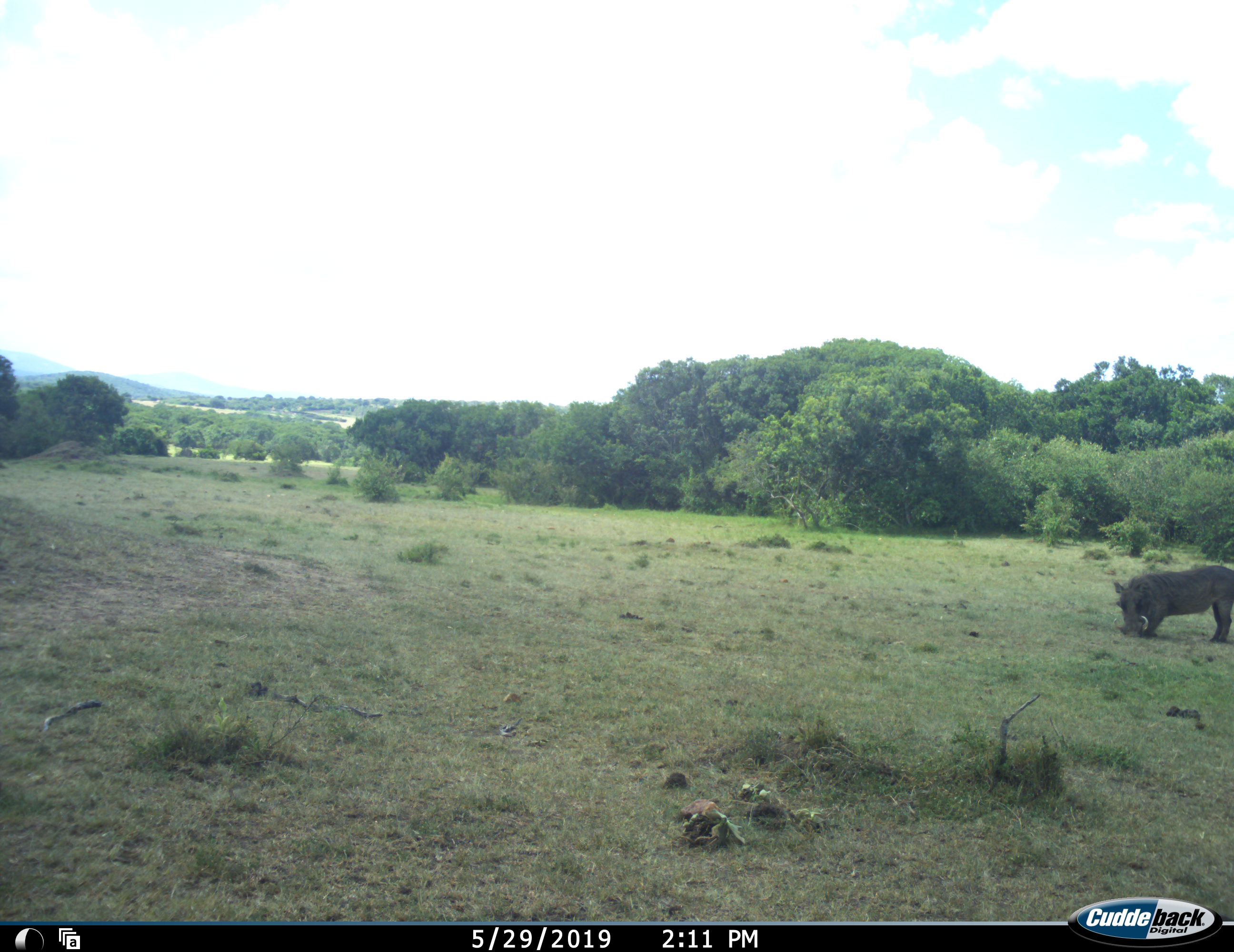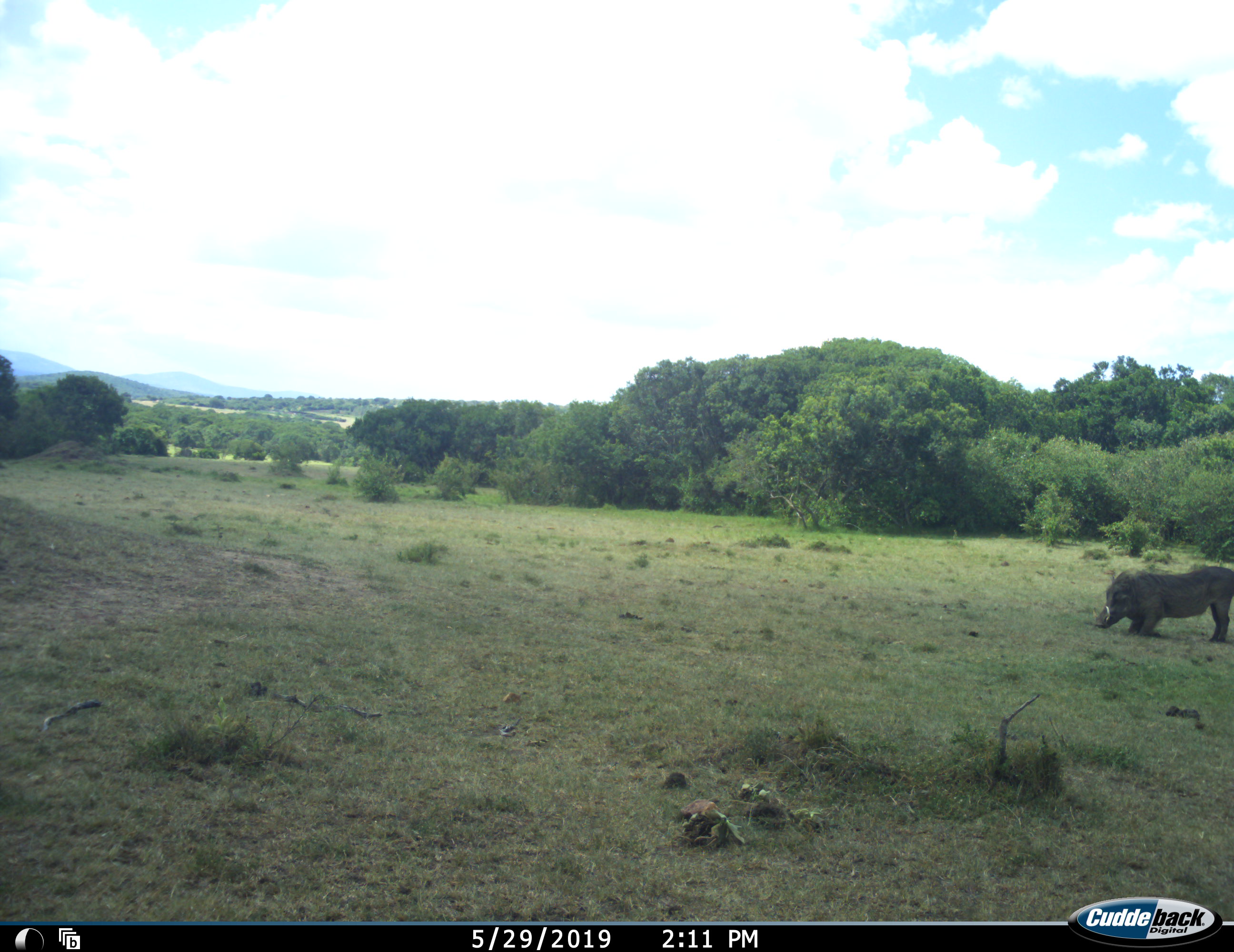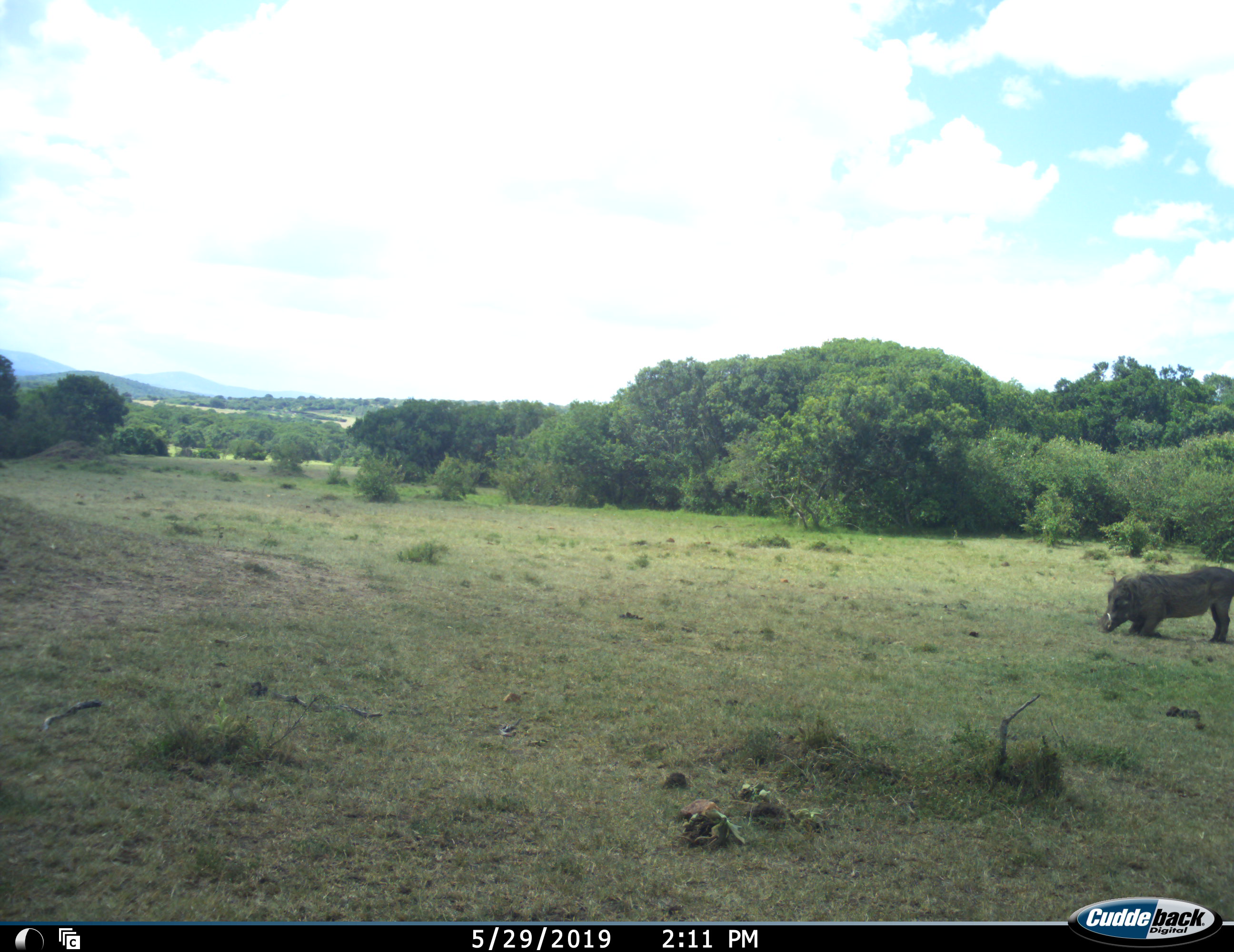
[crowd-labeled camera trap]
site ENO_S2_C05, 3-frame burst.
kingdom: Animalia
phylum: Chordata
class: Mammalia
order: Artiodactyla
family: Suidae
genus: Phacochoerus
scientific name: Phacochoerus africanus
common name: warthog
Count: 1.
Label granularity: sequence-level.